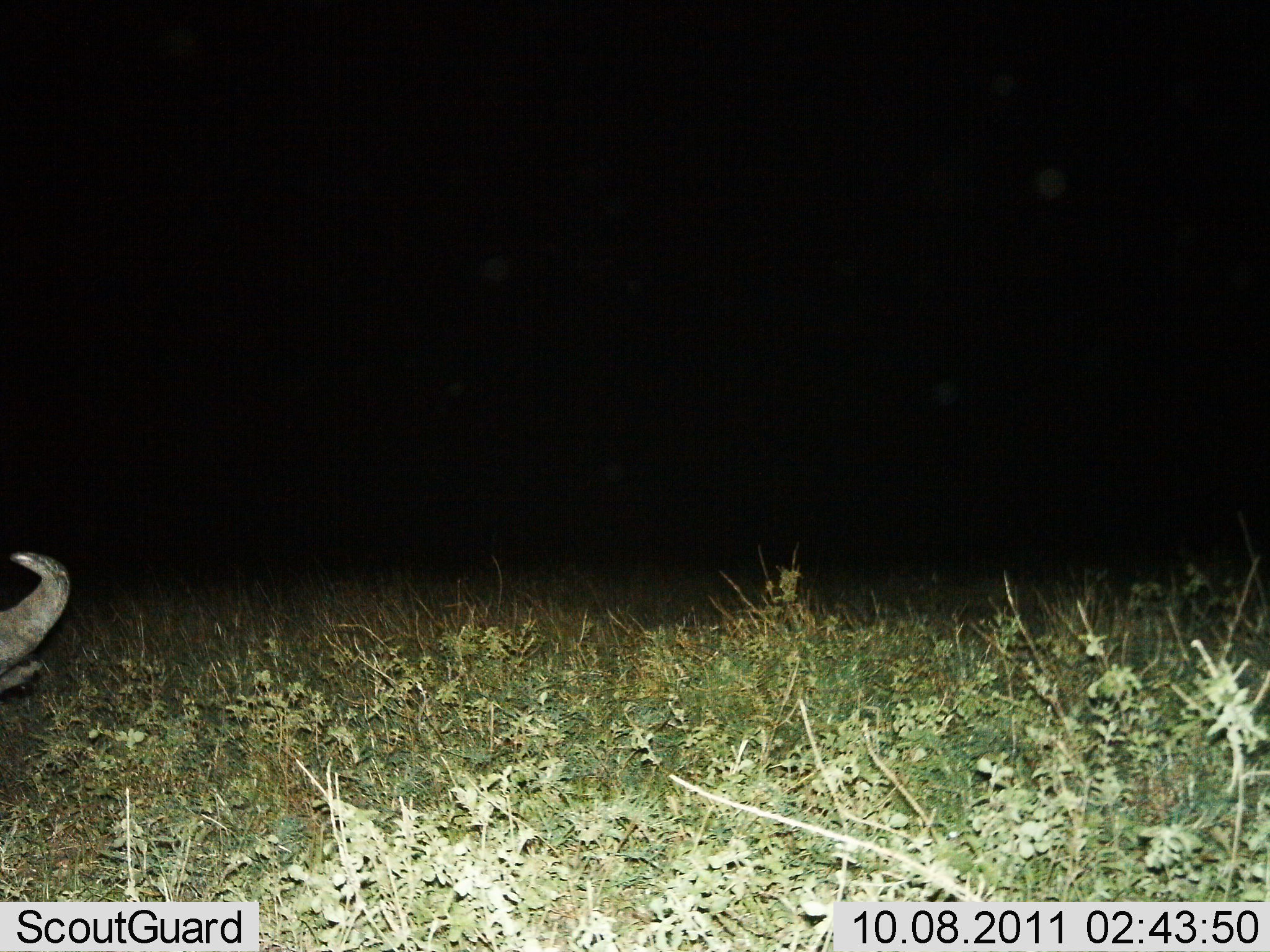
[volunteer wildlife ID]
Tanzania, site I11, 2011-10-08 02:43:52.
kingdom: Animalia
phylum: Chordata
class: Mammalia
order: Artiodactyla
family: Bovidae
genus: Syncerus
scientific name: Syncerus caffer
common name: cape buffalo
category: buffalo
Buffalo (cape buffalo) (Syncerus caffer), count 1. Behavior (volunteer vote fractions): standing 67%, resting 11%, moving 0%, interacting 0%. Young present (vote fraction): 0%. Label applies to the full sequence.